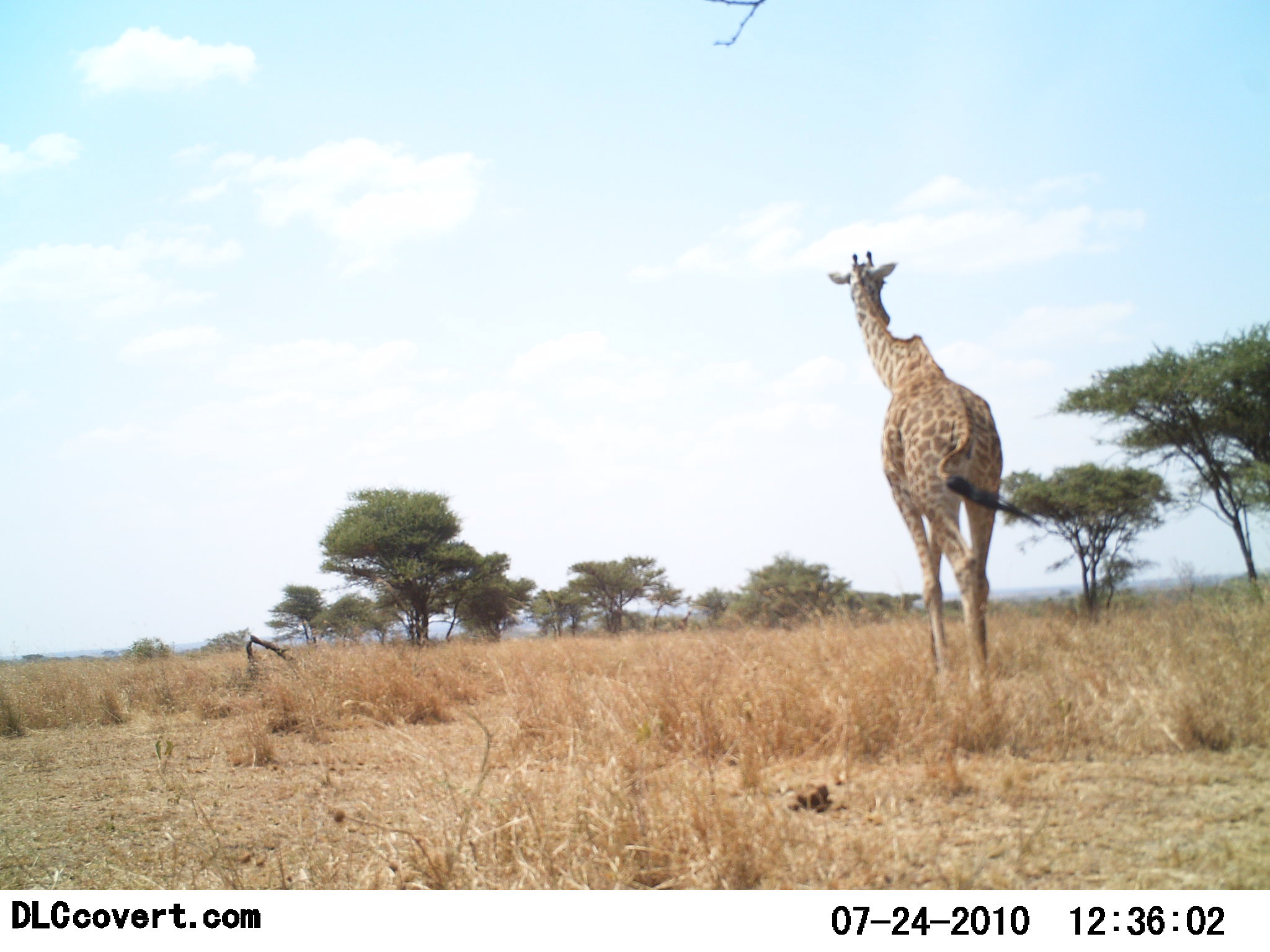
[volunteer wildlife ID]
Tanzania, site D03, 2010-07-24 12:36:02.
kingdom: Animalia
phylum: Chordata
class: Mammalia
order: Artiodactyla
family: Giraffidae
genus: Giraffa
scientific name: Giraffa camelopardalis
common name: giraffe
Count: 1.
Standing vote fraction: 27%.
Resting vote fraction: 0%.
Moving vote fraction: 80%.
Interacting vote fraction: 0%.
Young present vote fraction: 0%.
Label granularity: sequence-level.